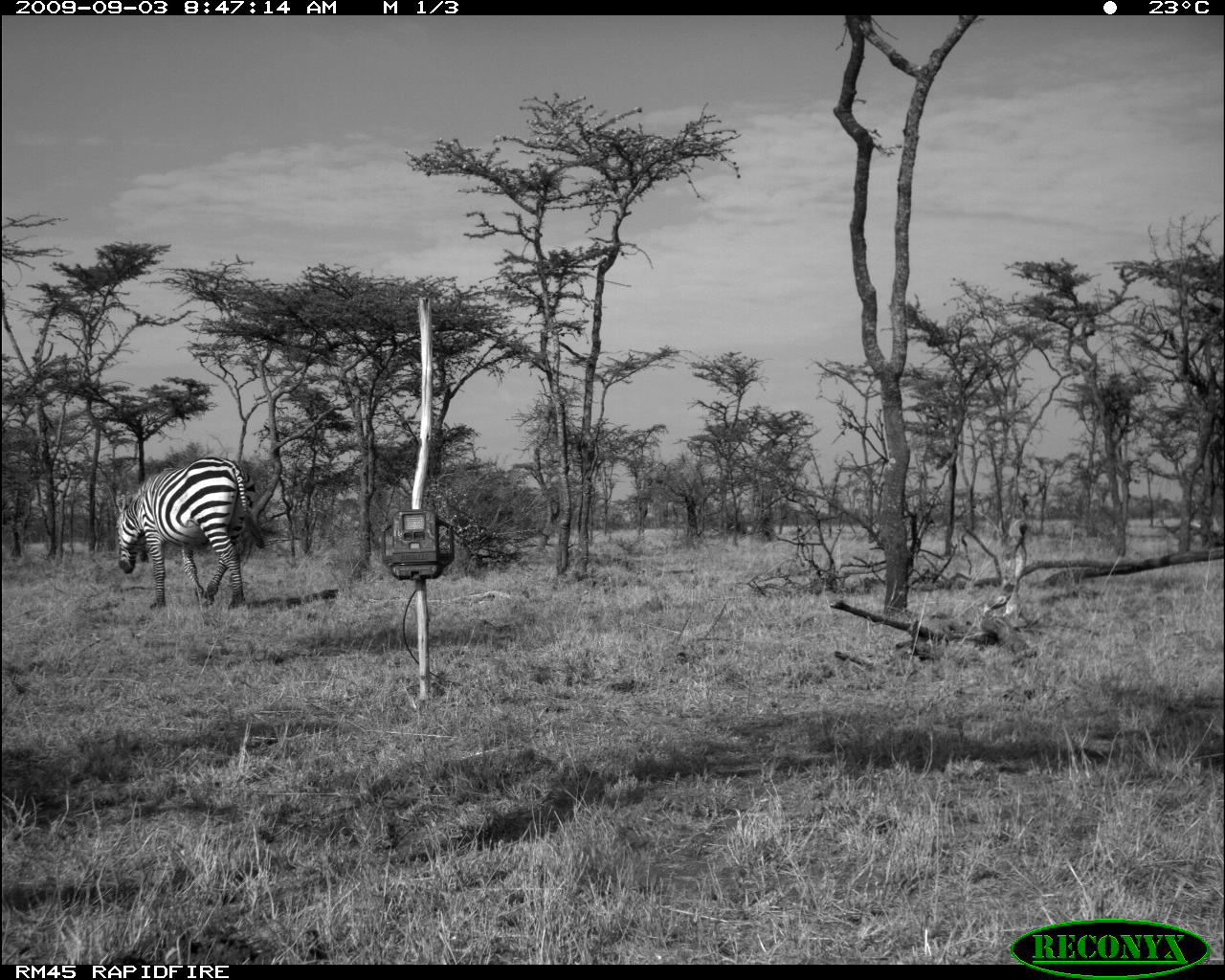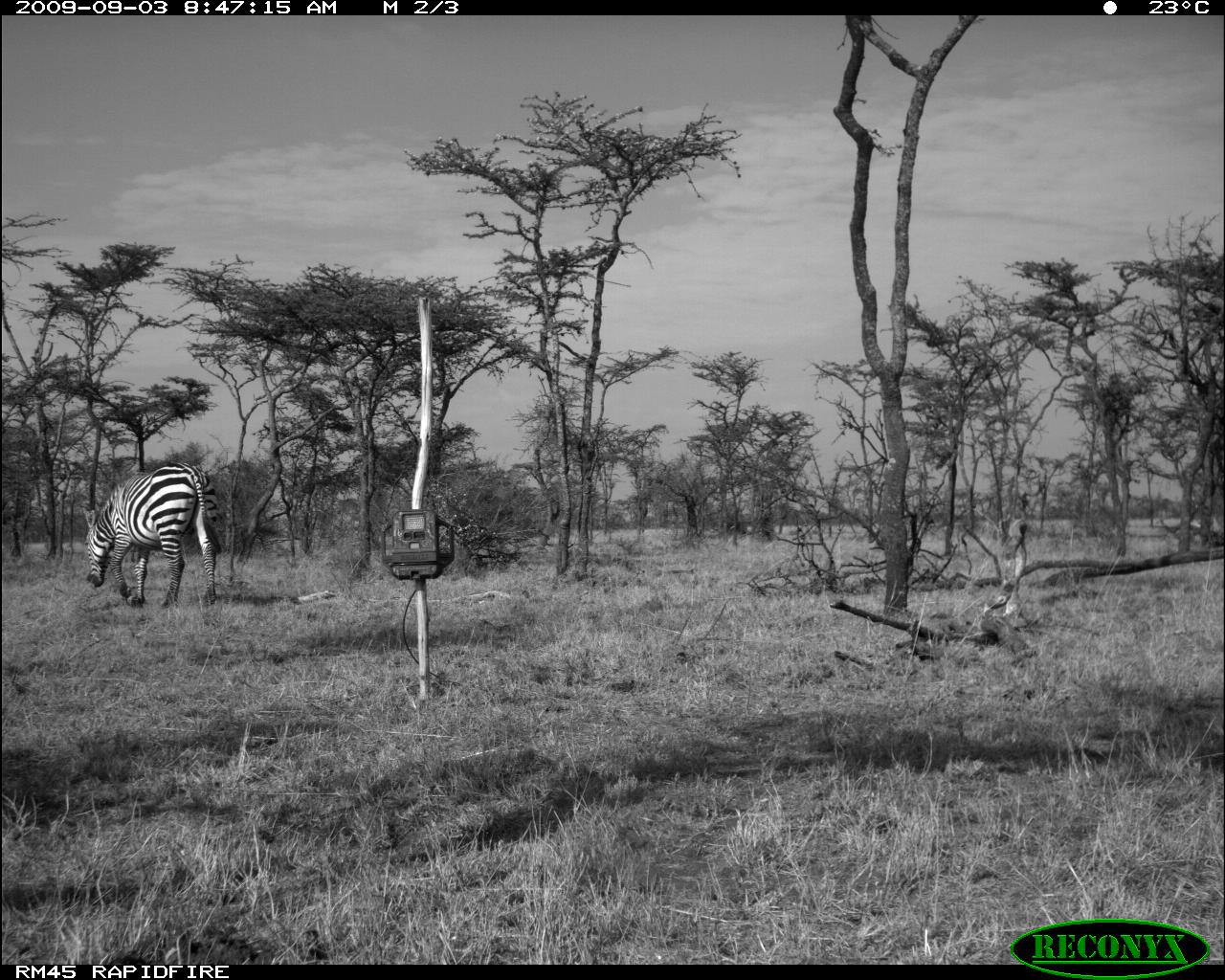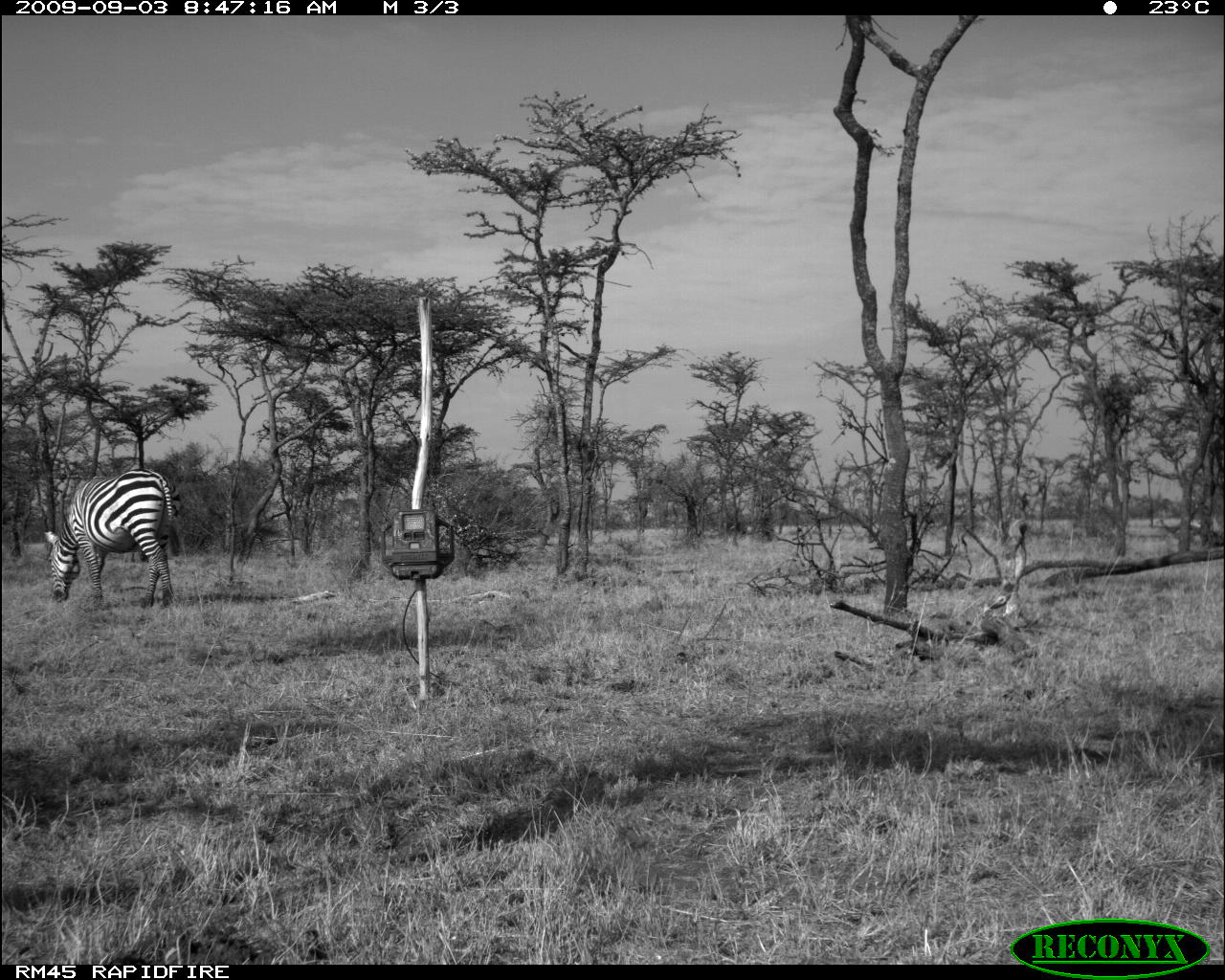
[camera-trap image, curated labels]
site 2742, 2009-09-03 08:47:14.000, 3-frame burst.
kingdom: Animalia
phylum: Chordata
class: Mammalia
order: Perissodactyla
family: Equidae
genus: Equus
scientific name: Equus quagga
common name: plains zebra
Equus quagga (plains zebra), count 1.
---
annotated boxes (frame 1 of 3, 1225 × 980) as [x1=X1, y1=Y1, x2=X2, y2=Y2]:
equus quagga: [x1=115, y1=454, x2=264, y2=611]